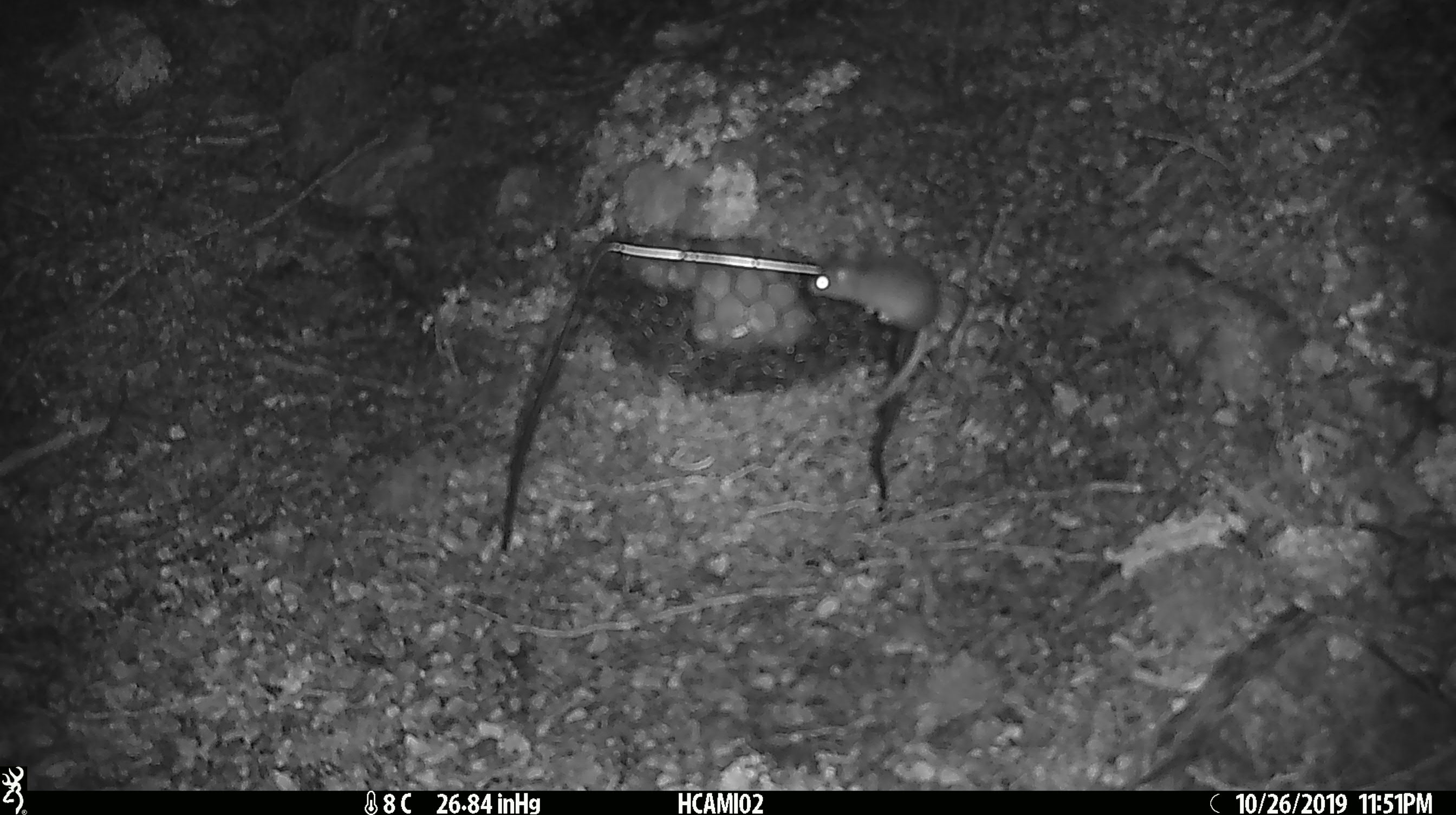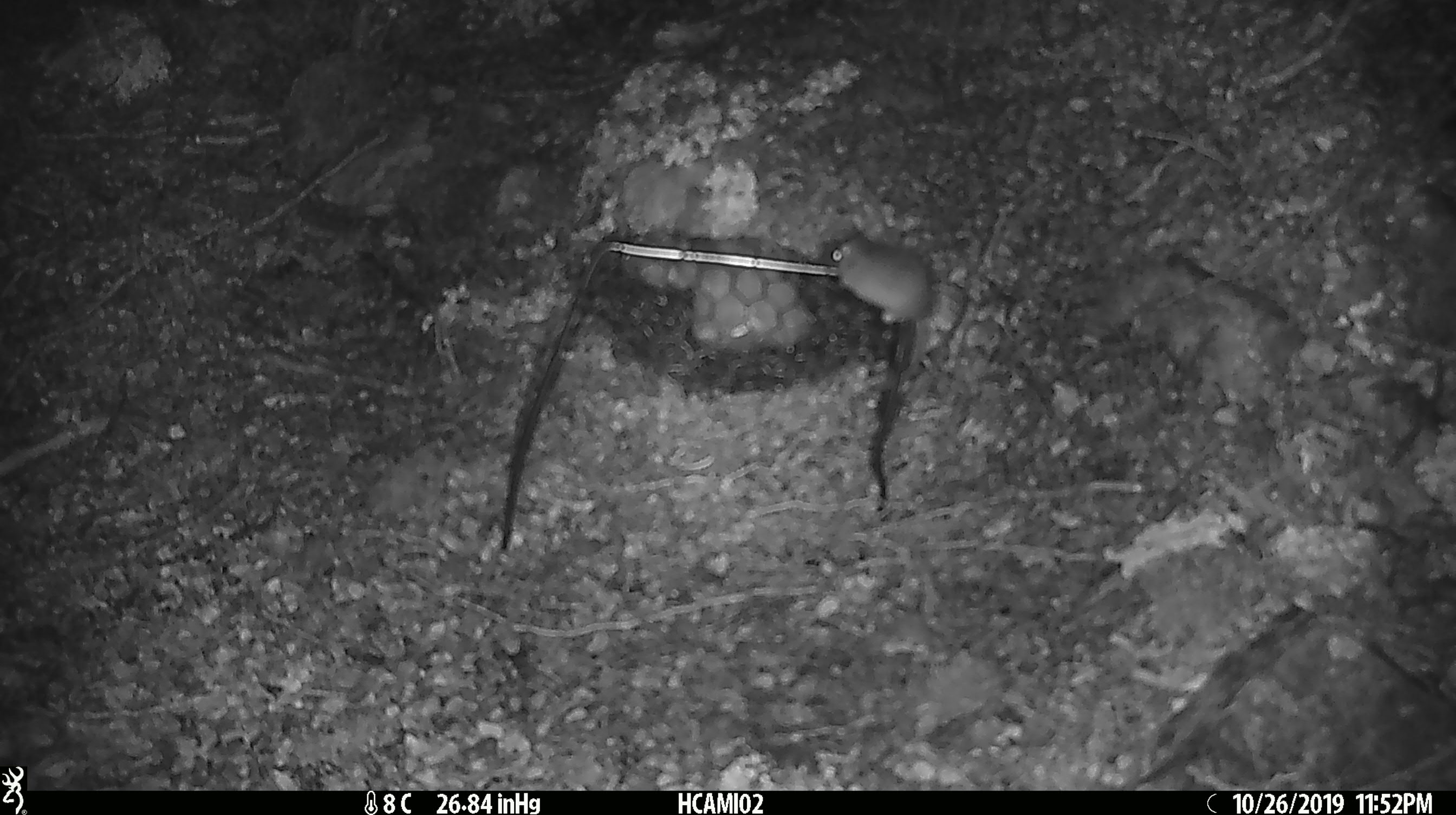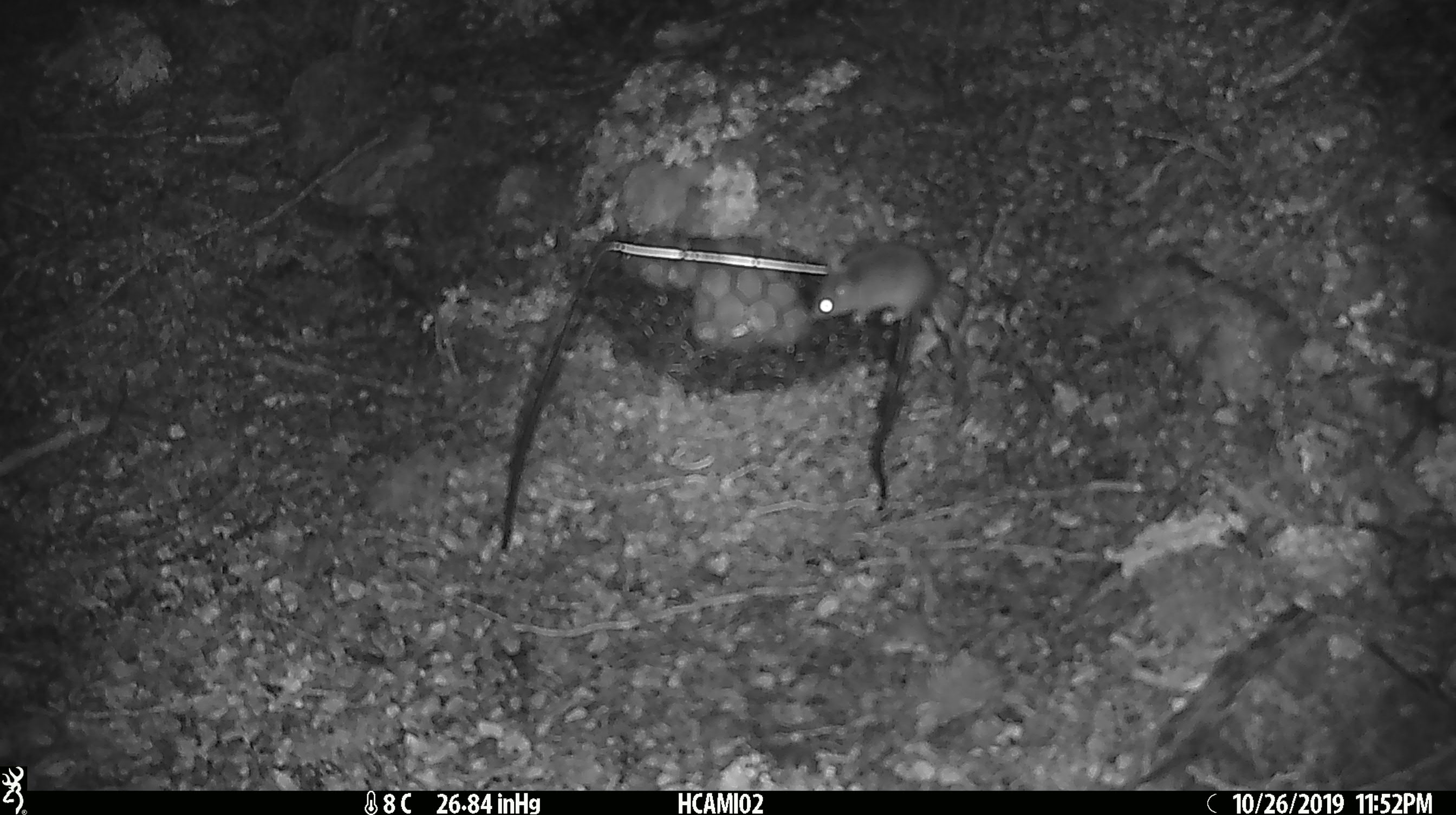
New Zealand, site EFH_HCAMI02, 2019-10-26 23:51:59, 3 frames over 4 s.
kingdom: Animalia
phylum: Chordata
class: Mammalia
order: Rodentia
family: Muridae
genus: Mus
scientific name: Mus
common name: mouse